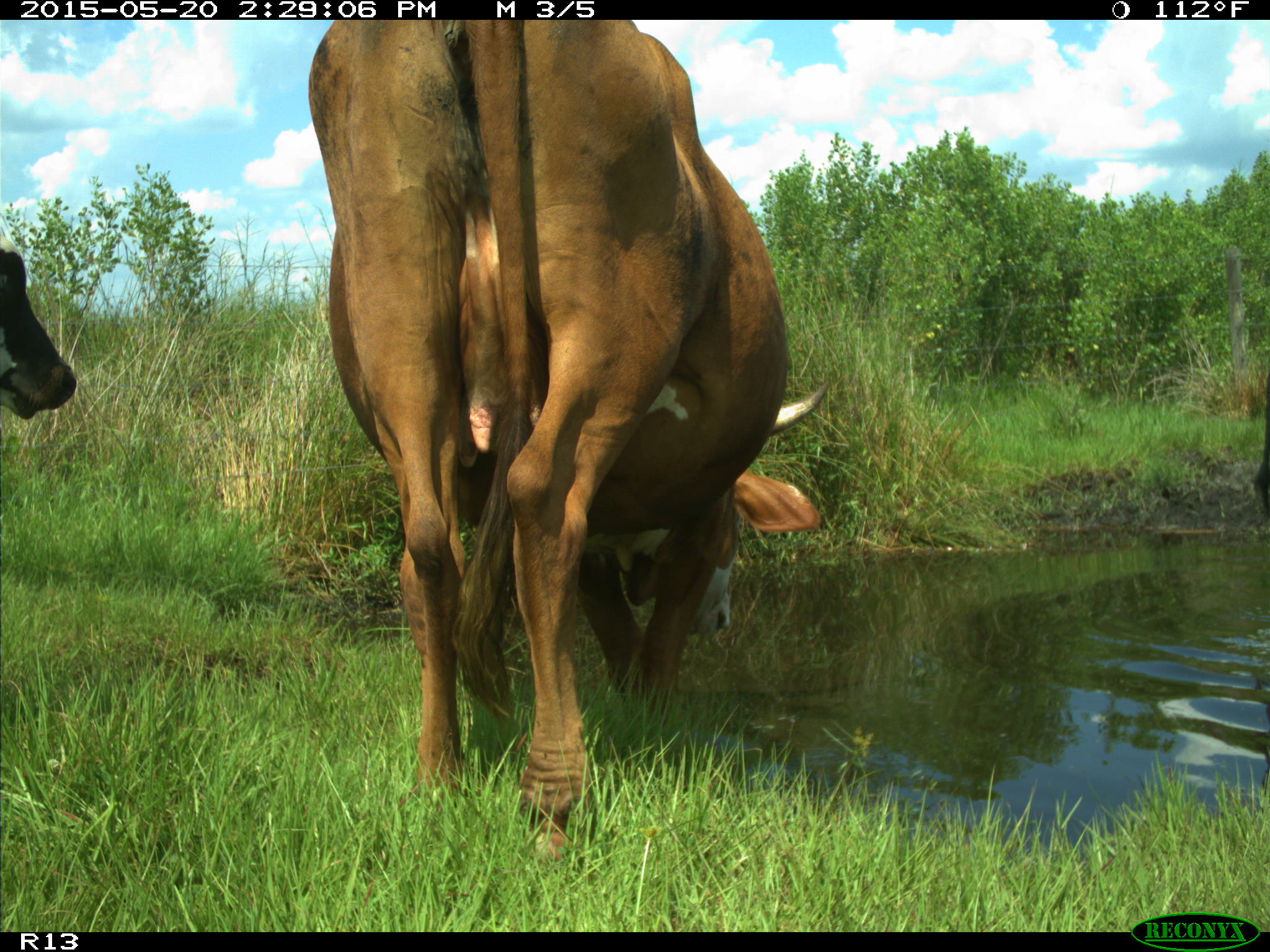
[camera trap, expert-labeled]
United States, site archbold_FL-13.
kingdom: Animalia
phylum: Chordata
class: Mammalia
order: Artiodactyla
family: Bovidae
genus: Bos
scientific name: Bos taurus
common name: domestic cow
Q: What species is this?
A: Bos taurus (domestic cow).